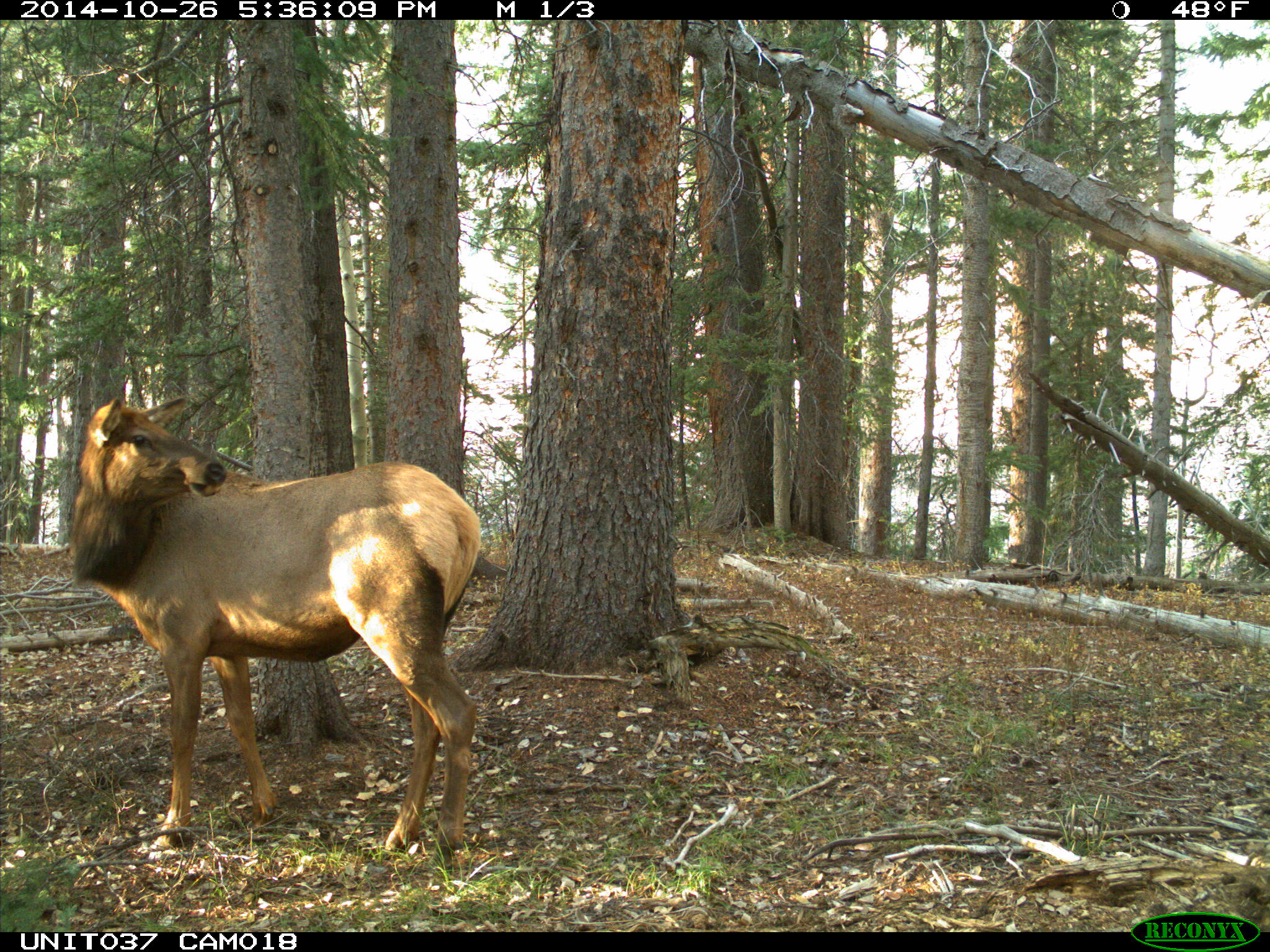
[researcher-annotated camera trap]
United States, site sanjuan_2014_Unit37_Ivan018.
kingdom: Animalia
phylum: Chordata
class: Mammalia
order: Artiodactyla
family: Cervidae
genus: Cervus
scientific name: Cervus elaphus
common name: red deer